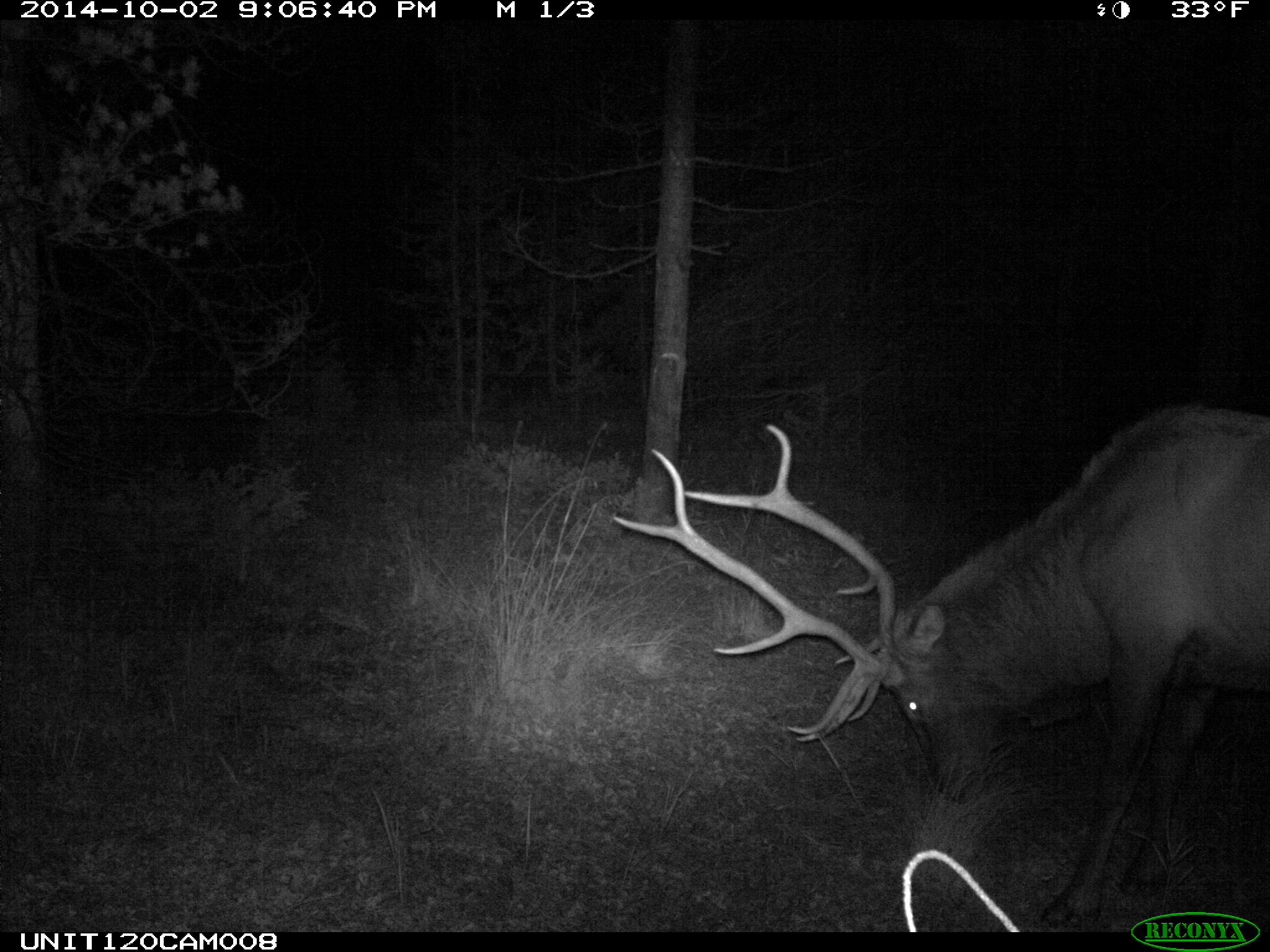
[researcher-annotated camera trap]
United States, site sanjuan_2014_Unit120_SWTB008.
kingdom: Animalia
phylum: Chordata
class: Mammalia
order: Artiodactyla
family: Cervidae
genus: Cervus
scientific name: Cervus elaphus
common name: red deer